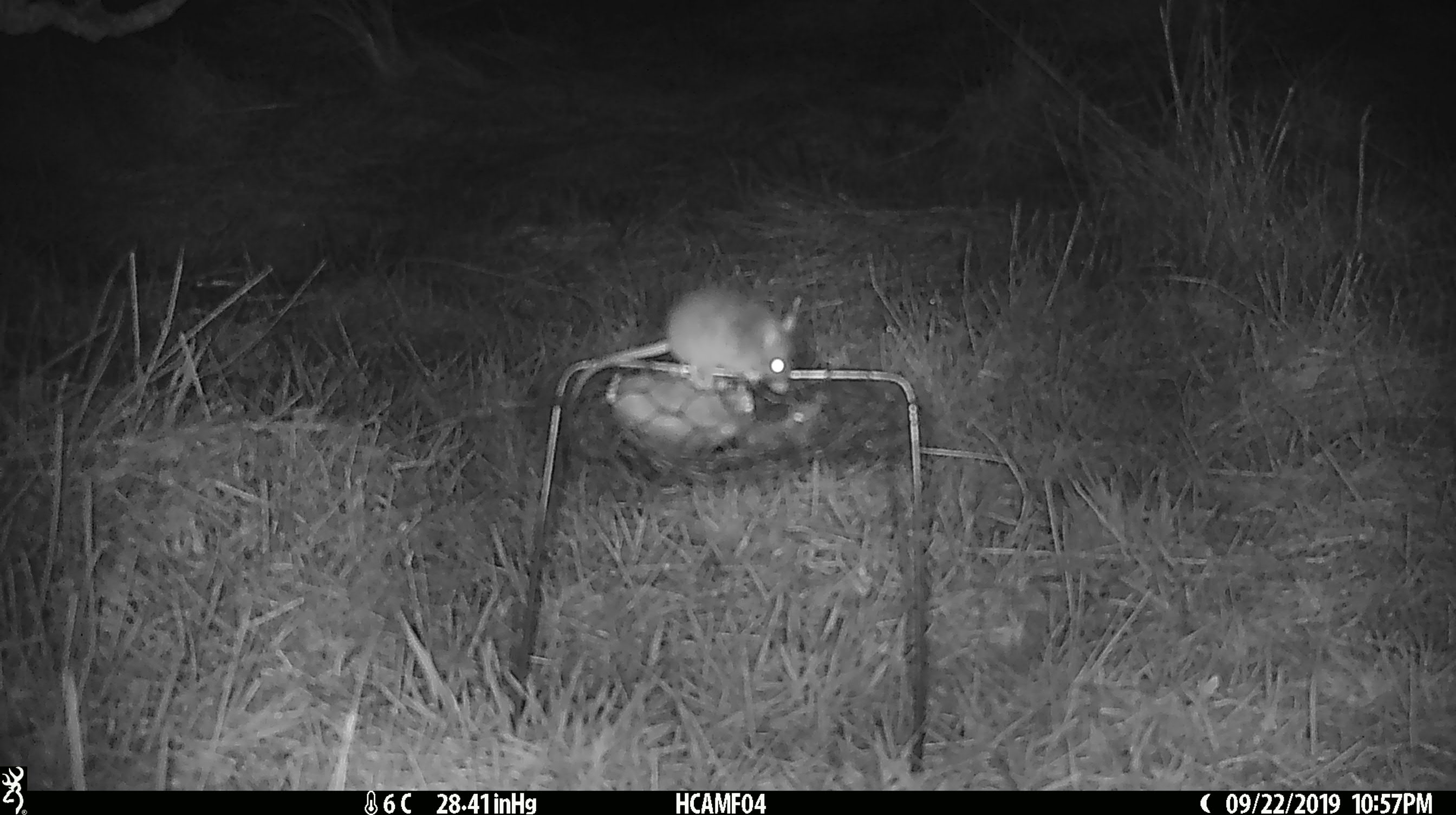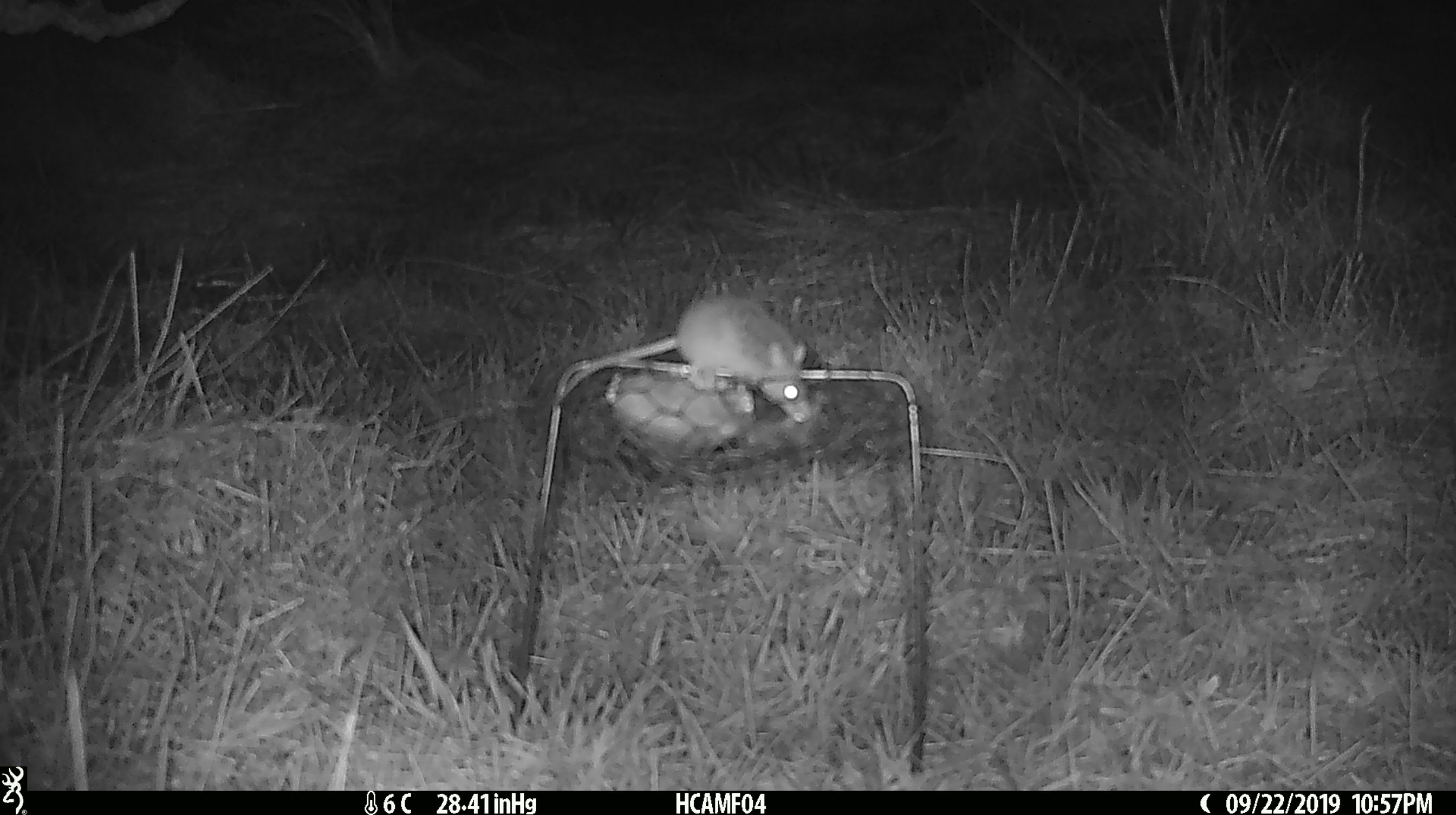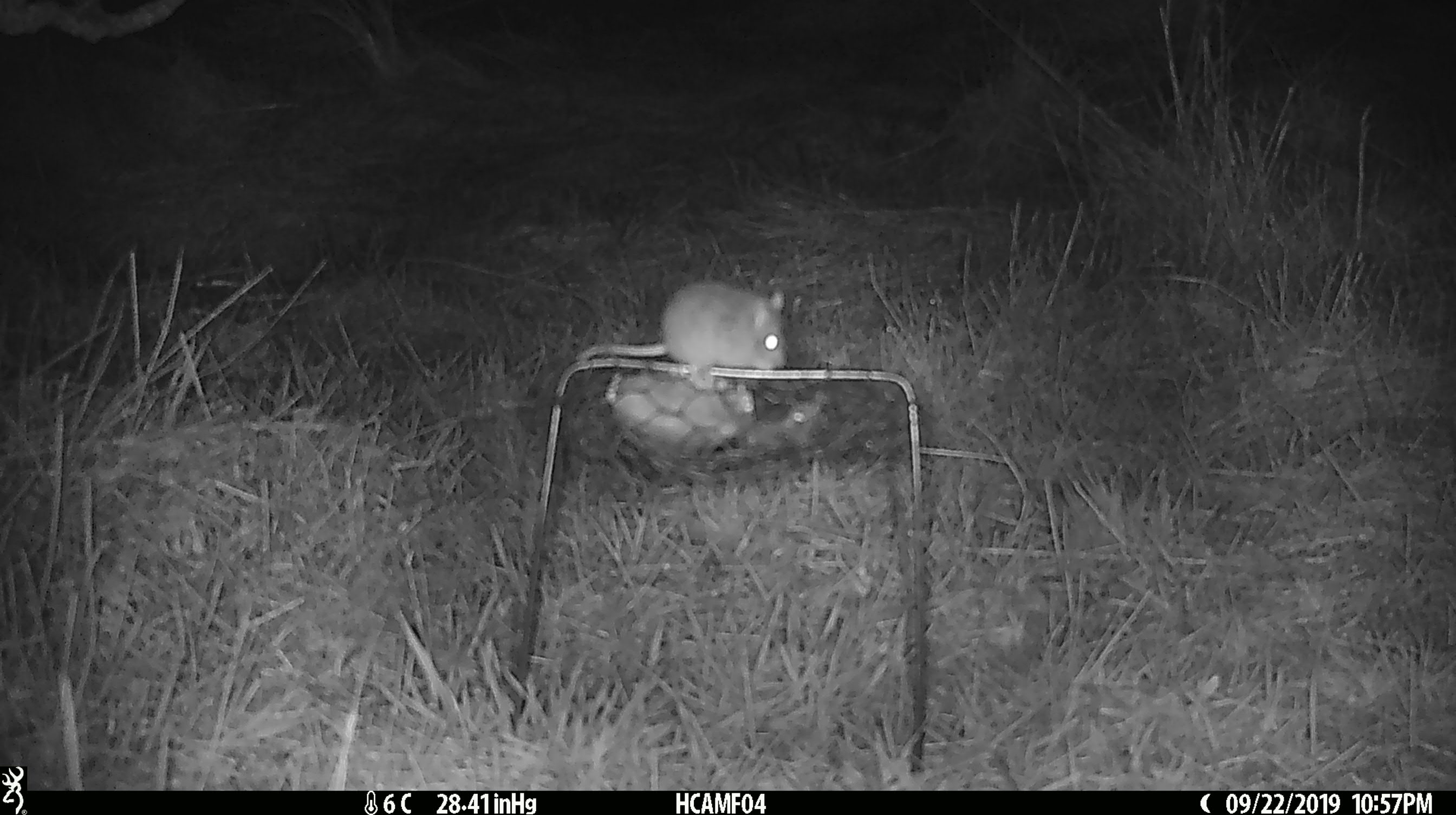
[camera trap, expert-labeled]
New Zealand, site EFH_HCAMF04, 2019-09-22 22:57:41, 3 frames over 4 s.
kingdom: Animalia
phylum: Chordata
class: Mammalia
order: Rodentia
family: Muridae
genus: Mus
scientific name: Mus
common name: mouse